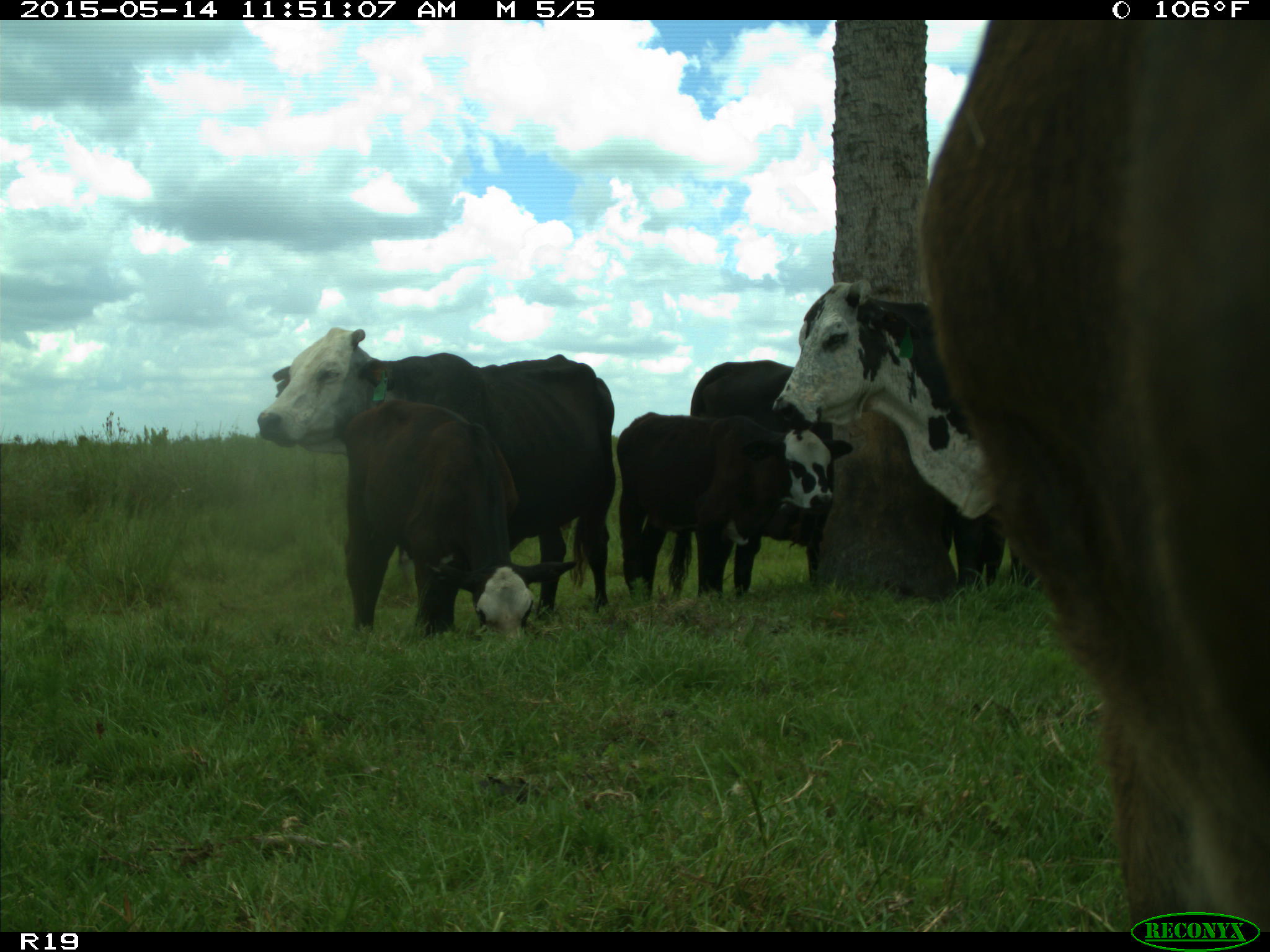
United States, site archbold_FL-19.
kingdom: Animalia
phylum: Chordata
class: Mammalia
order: Artiodactyla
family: Bovidae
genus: Bos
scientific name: Bos taurus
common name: domestic cow